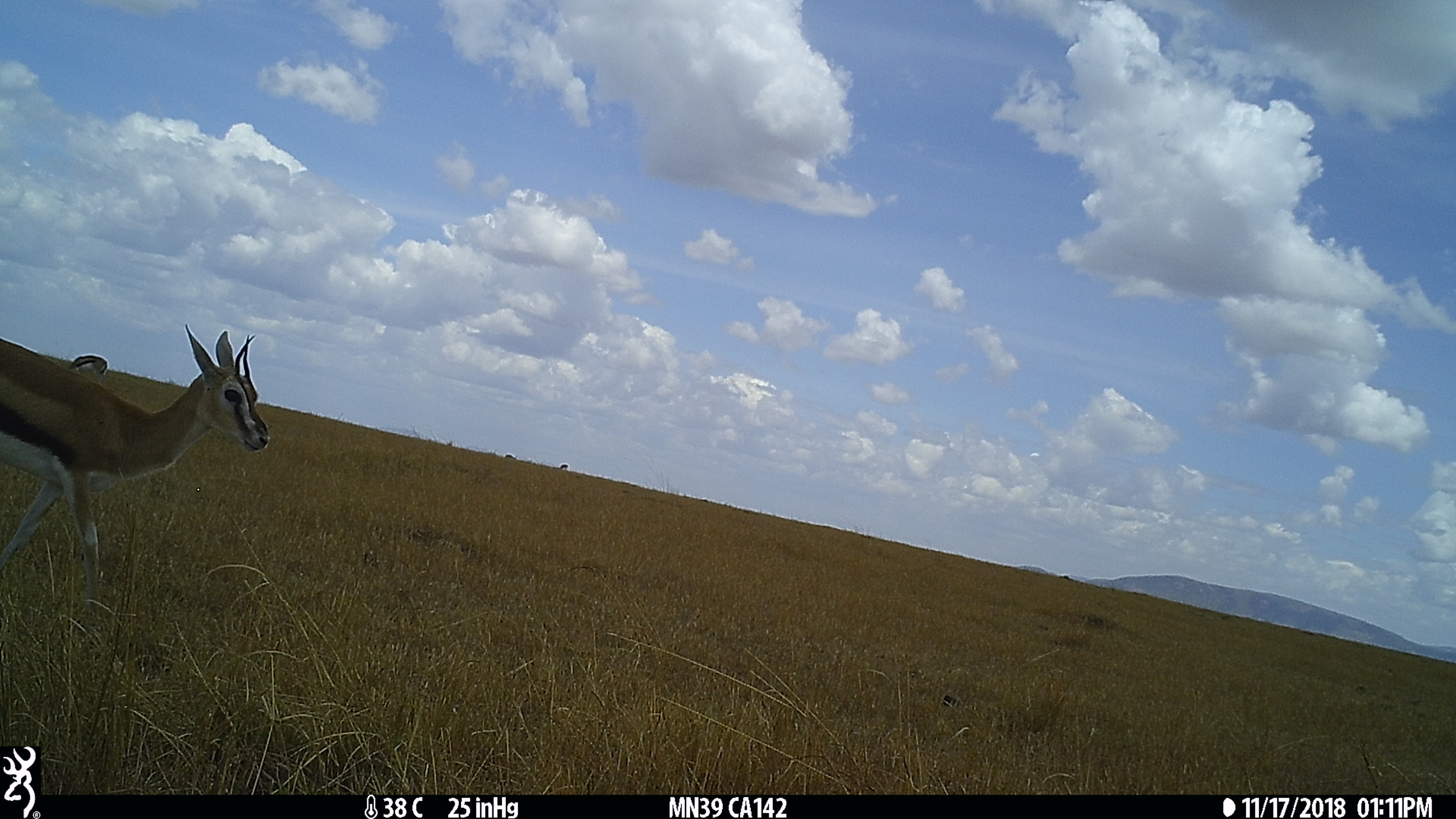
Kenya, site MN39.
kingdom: Animalia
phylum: Chordata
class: Mammalia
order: Artiodactyla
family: Bovidae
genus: Eudorcas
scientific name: Eudorcas thomsonii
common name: thomon's gazelle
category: gazelle thomsons